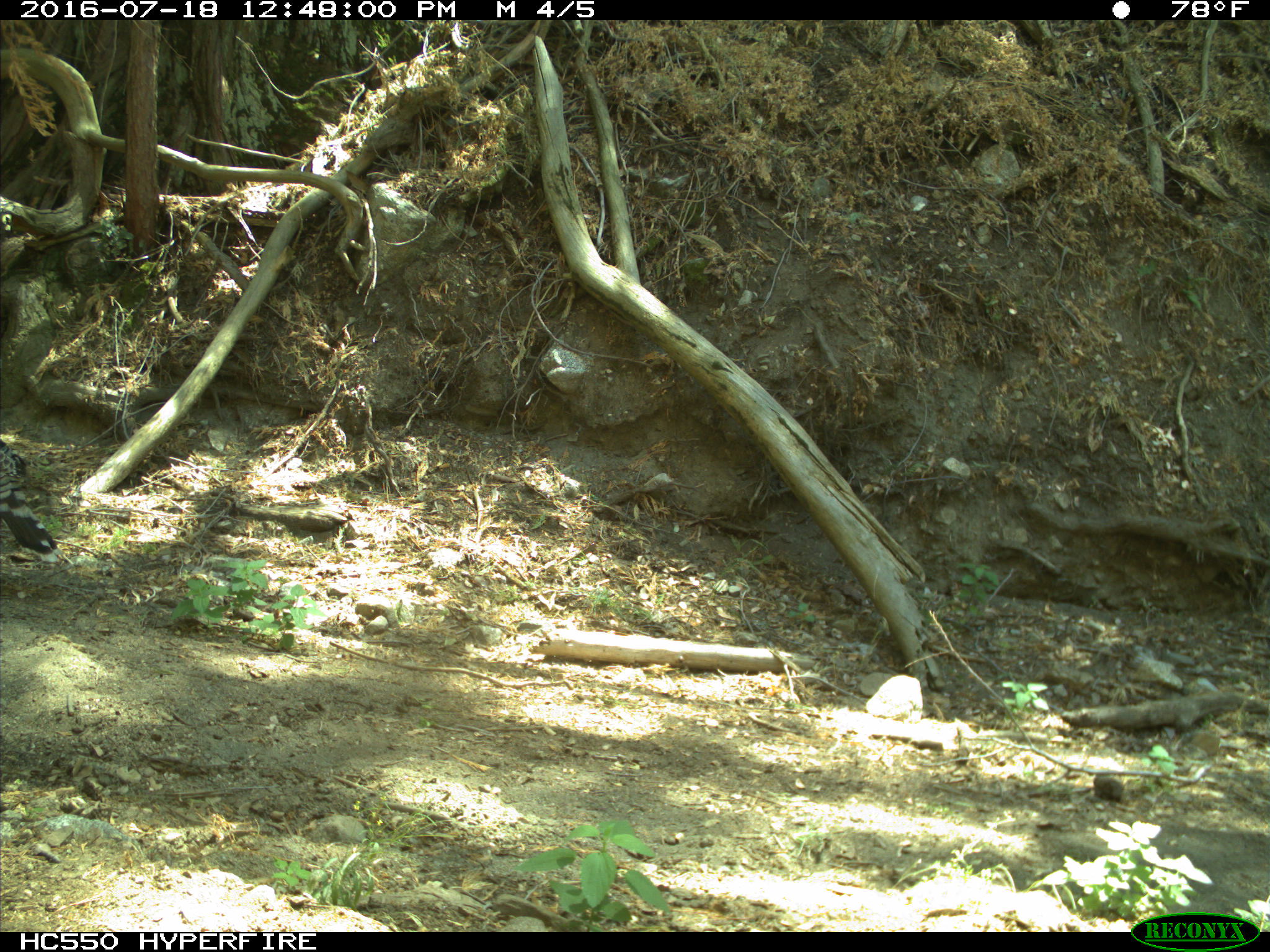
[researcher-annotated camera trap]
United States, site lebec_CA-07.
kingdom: Animalia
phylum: Chordata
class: Aves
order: Galliformes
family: Phasianidae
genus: Meleagris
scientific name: Meleagris gallopavo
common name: wild turkey